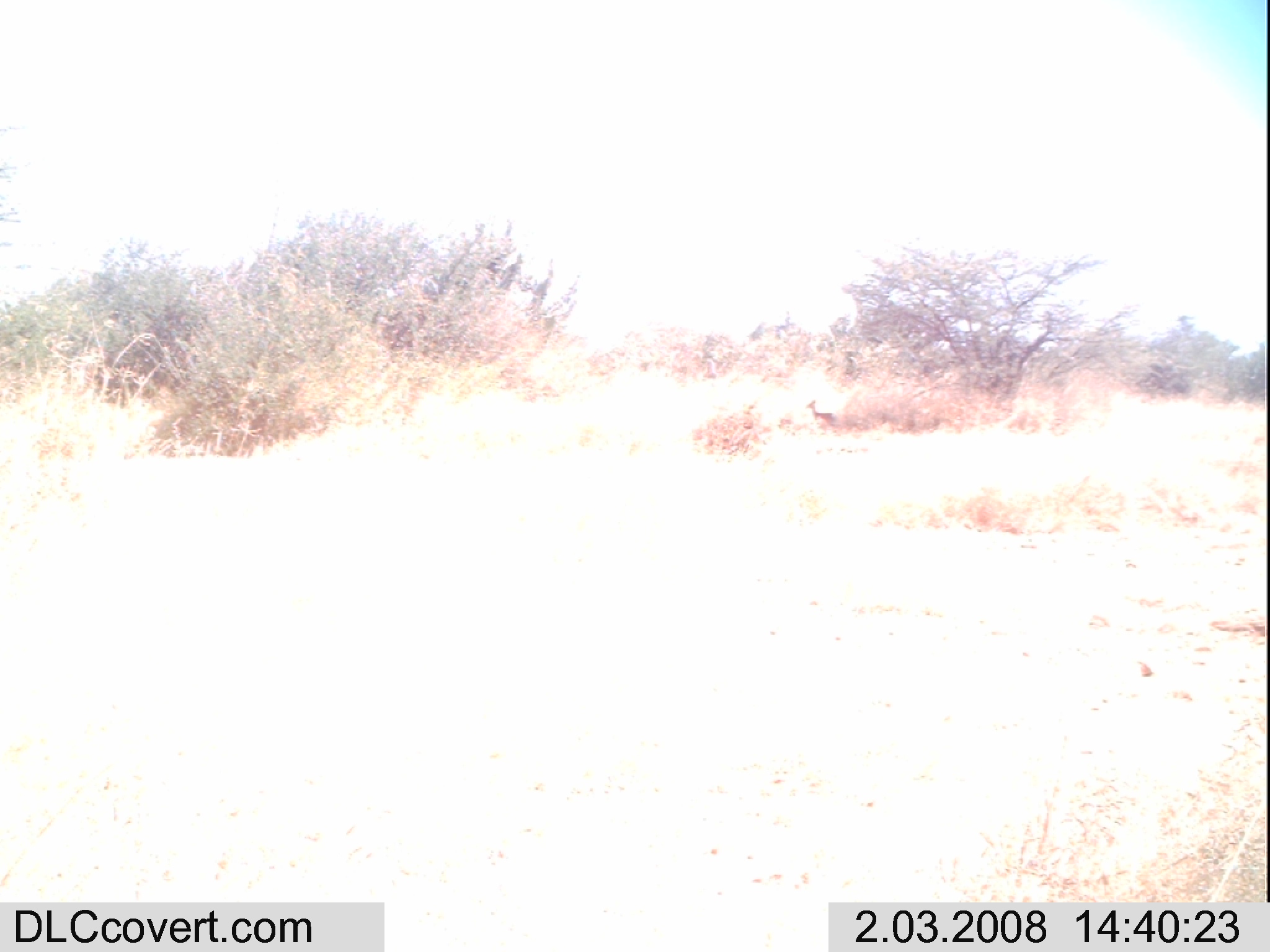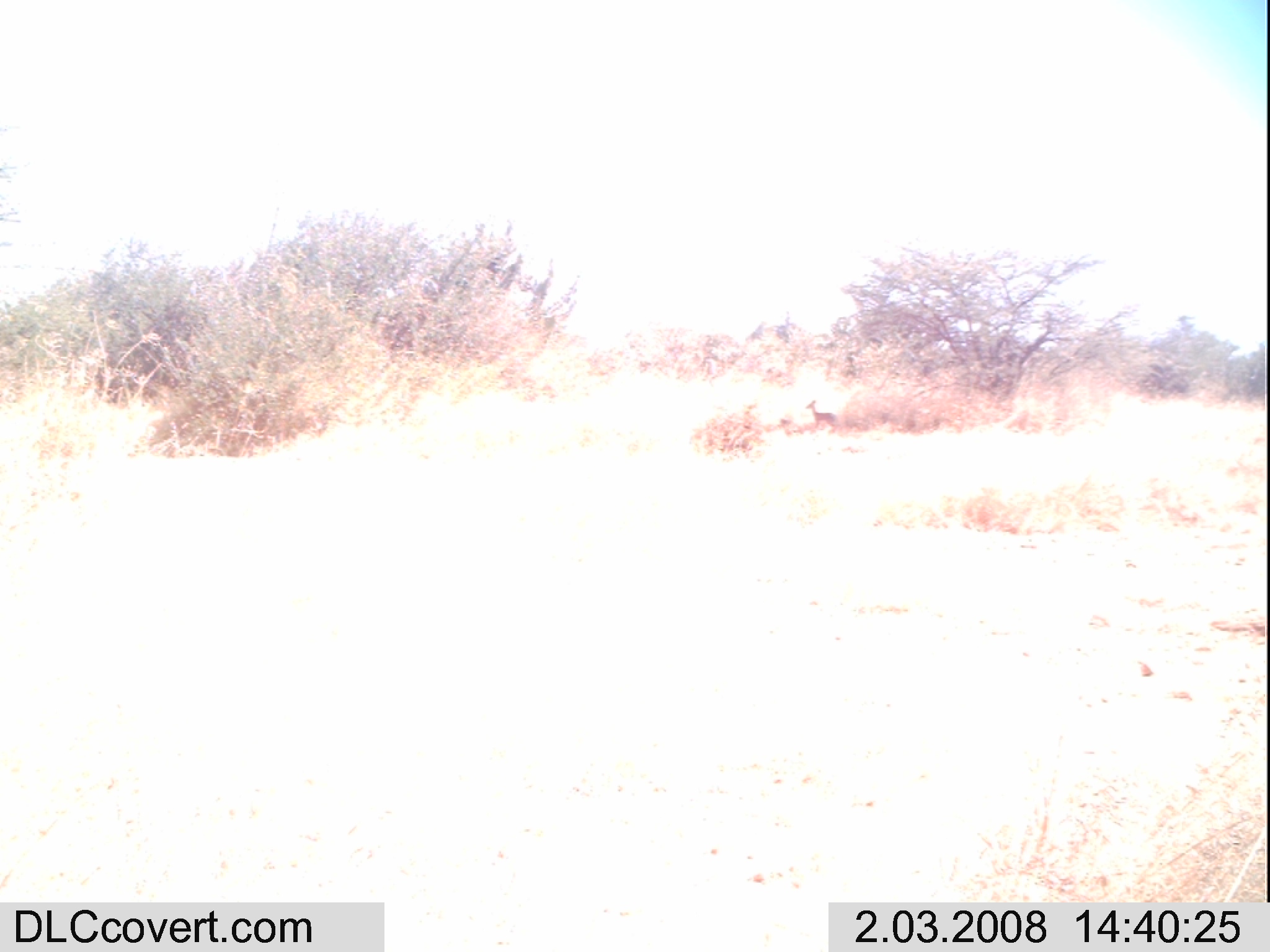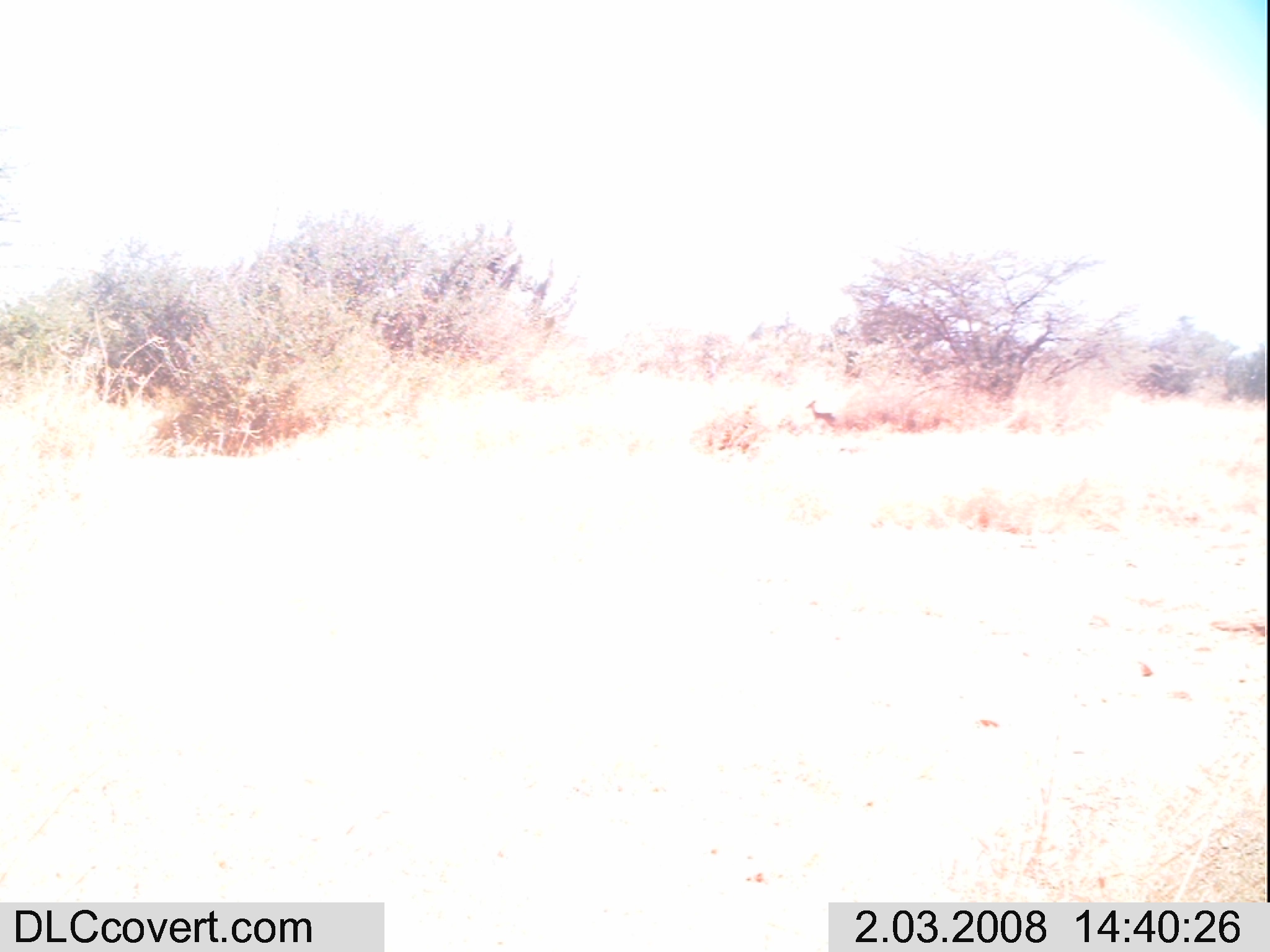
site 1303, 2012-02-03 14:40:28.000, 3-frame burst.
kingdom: Animalia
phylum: Chordata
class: Mammalia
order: Artiodactyla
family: Bovidae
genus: Madoqua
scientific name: Madoqua guentheri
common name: günther's dik-dik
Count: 1.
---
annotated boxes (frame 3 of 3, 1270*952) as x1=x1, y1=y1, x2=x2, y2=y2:
madoqua guentheri: x1=806, y1=400, x2=837, y2=432